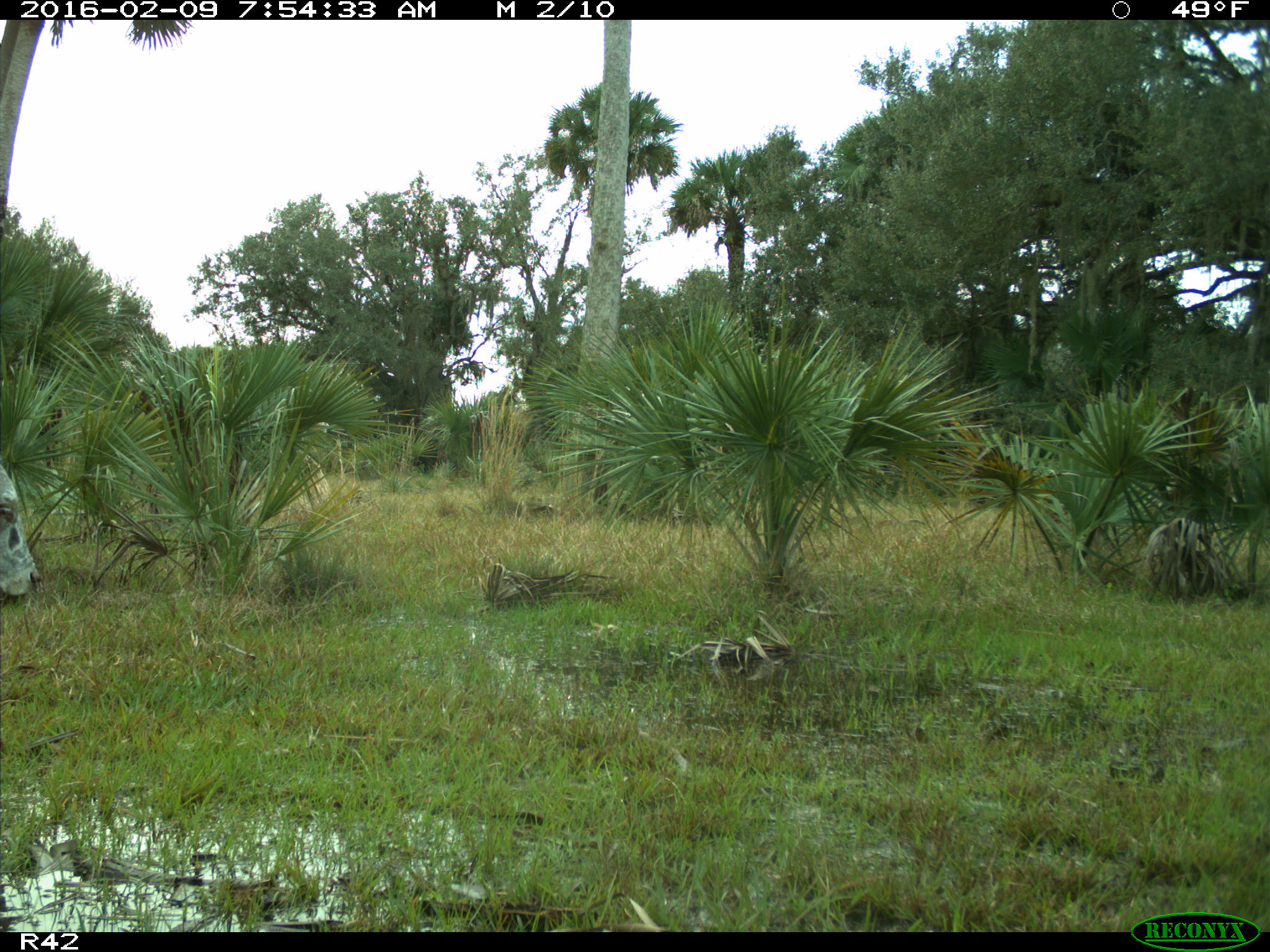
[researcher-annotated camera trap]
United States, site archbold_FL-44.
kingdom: Animalia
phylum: Chordata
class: Mammalia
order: Artiodactyla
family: Bovidae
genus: Bos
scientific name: Bos taurus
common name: domestic cow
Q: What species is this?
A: Bos taurus (domestic cow).